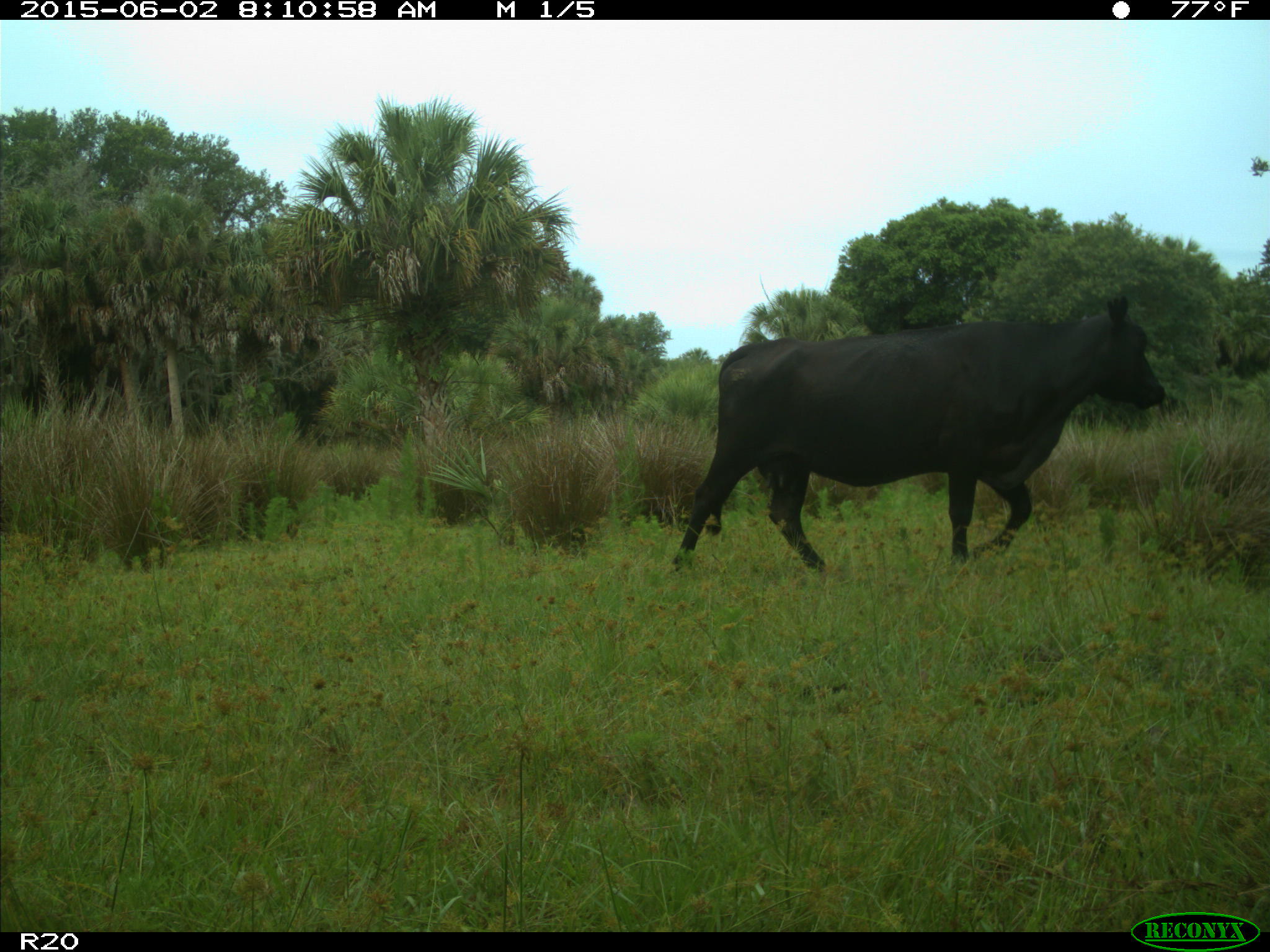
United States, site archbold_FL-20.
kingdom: Animalia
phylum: Chordata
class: Mammalia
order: Artiodactyla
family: Bovidae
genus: Bos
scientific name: Bos taurus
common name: domestic cow